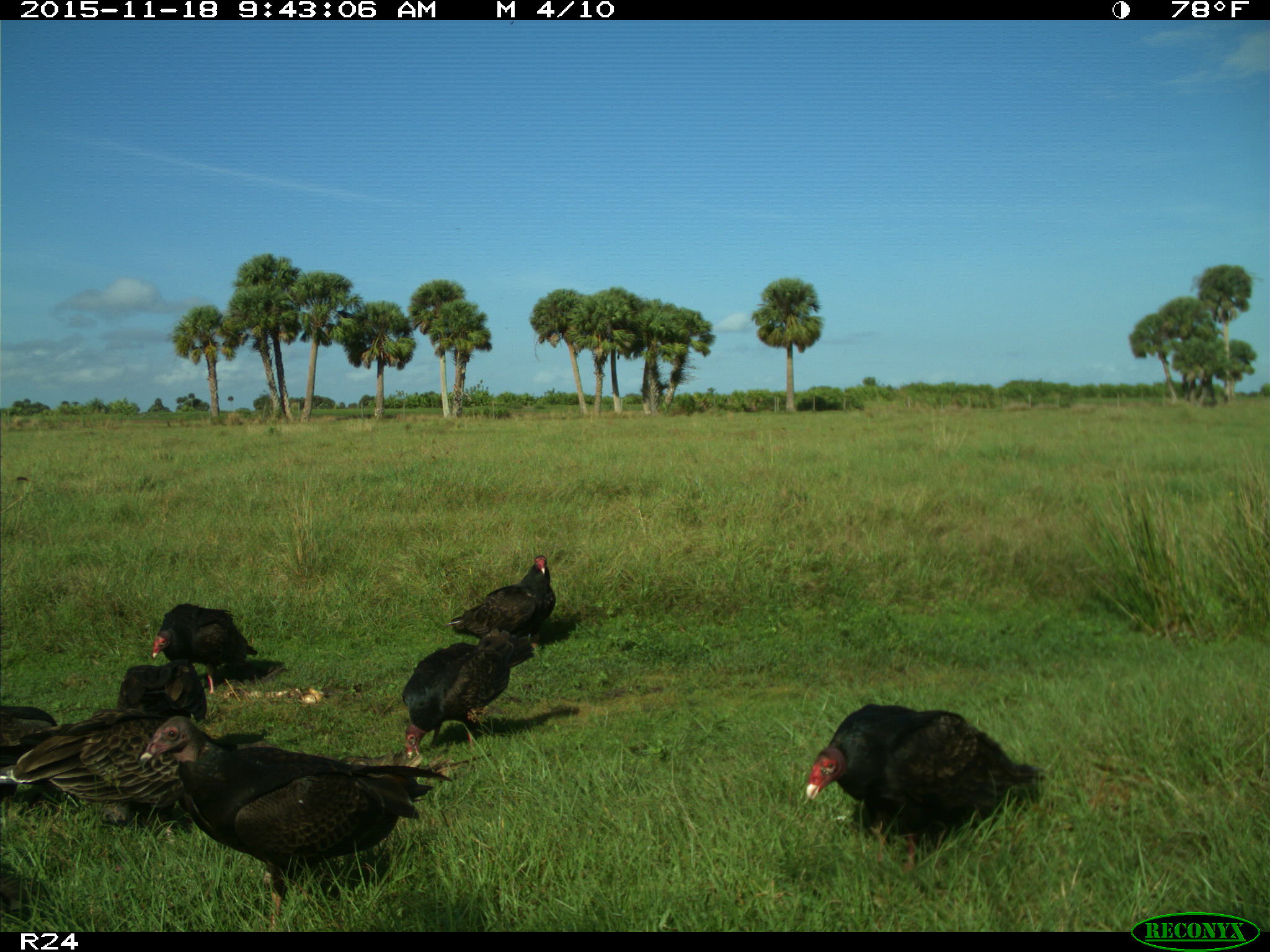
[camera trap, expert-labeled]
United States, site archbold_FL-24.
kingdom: Animalia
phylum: Chordata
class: Aves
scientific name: Aves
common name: birds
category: unidentified bird